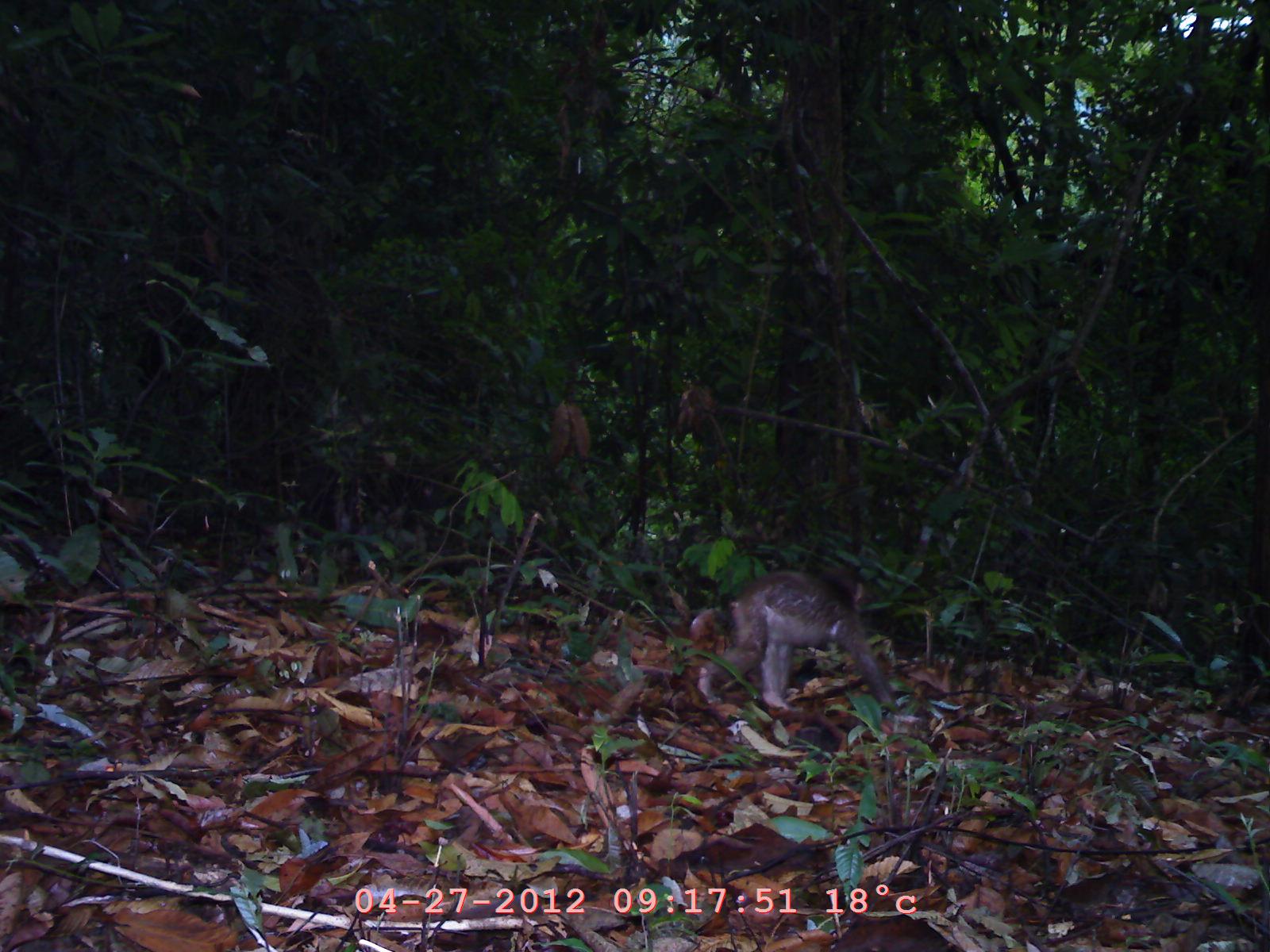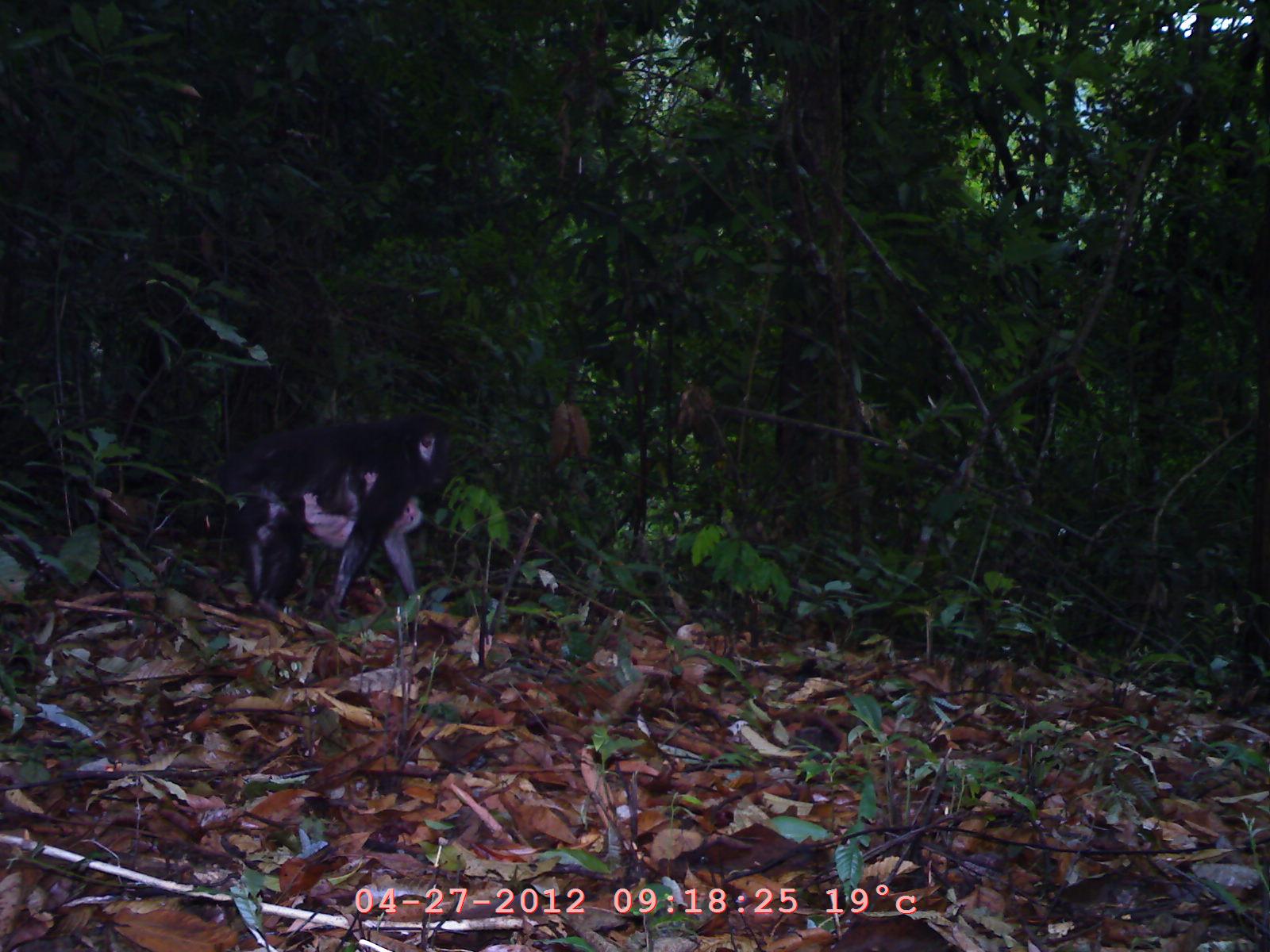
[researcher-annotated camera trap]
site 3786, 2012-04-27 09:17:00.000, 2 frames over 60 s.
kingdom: Animalia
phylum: Chordata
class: Mammalia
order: Primates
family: Cercopithecidae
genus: Macaca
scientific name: Macaca arctoides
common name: stump-tailed macaque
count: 1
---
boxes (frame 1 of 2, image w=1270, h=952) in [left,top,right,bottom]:
macaca arctoides: [690,569,904,713]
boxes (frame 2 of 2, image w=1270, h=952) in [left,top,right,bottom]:
macaca arctoides: [211,405,454,628]